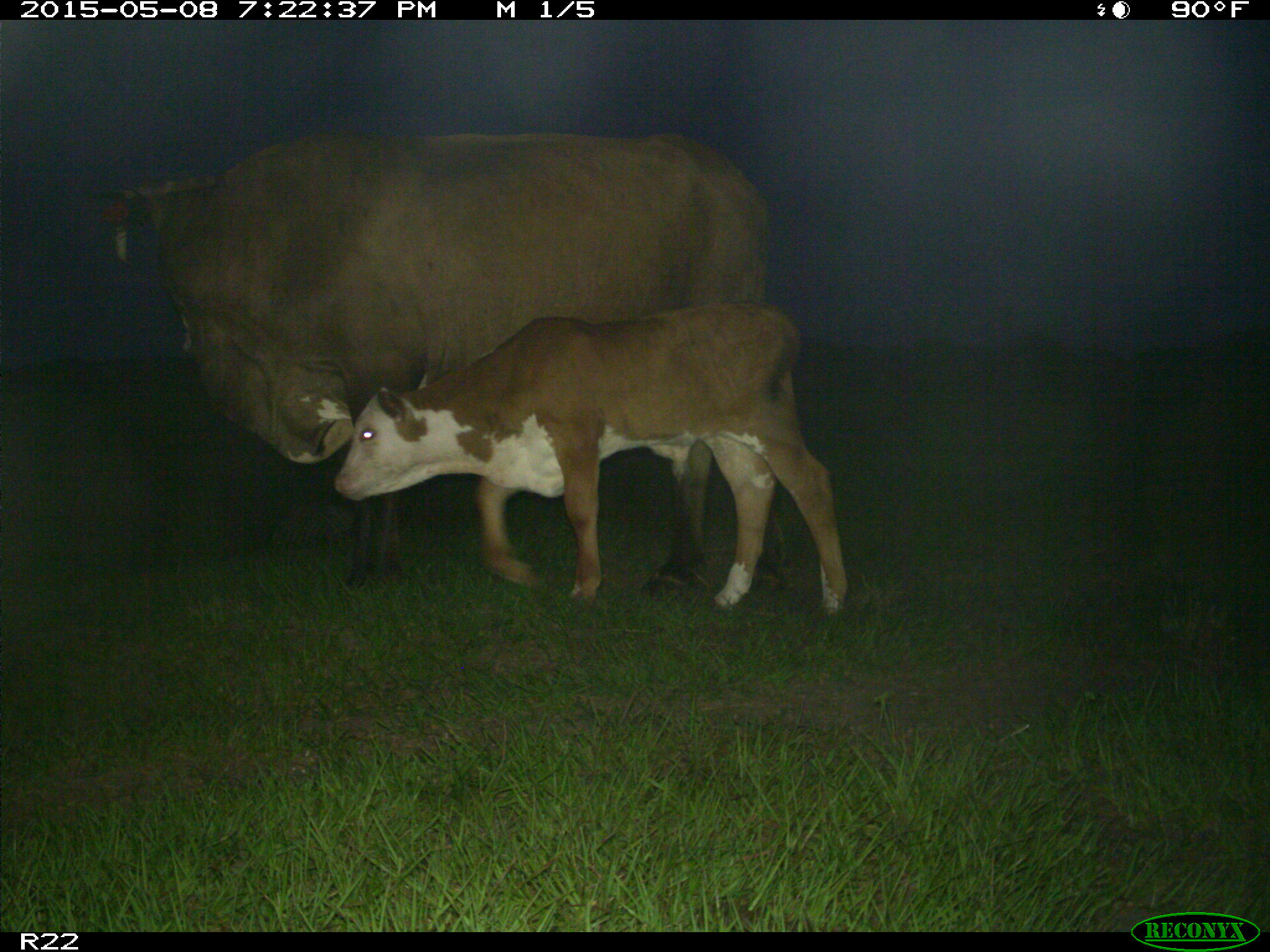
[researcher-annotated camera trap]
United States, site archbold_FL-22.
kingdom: Animalia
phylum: Chordata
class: Mammalia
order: Artiodactyla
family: Bovidae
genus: Bos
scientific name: Bos taurus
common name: domestic cow